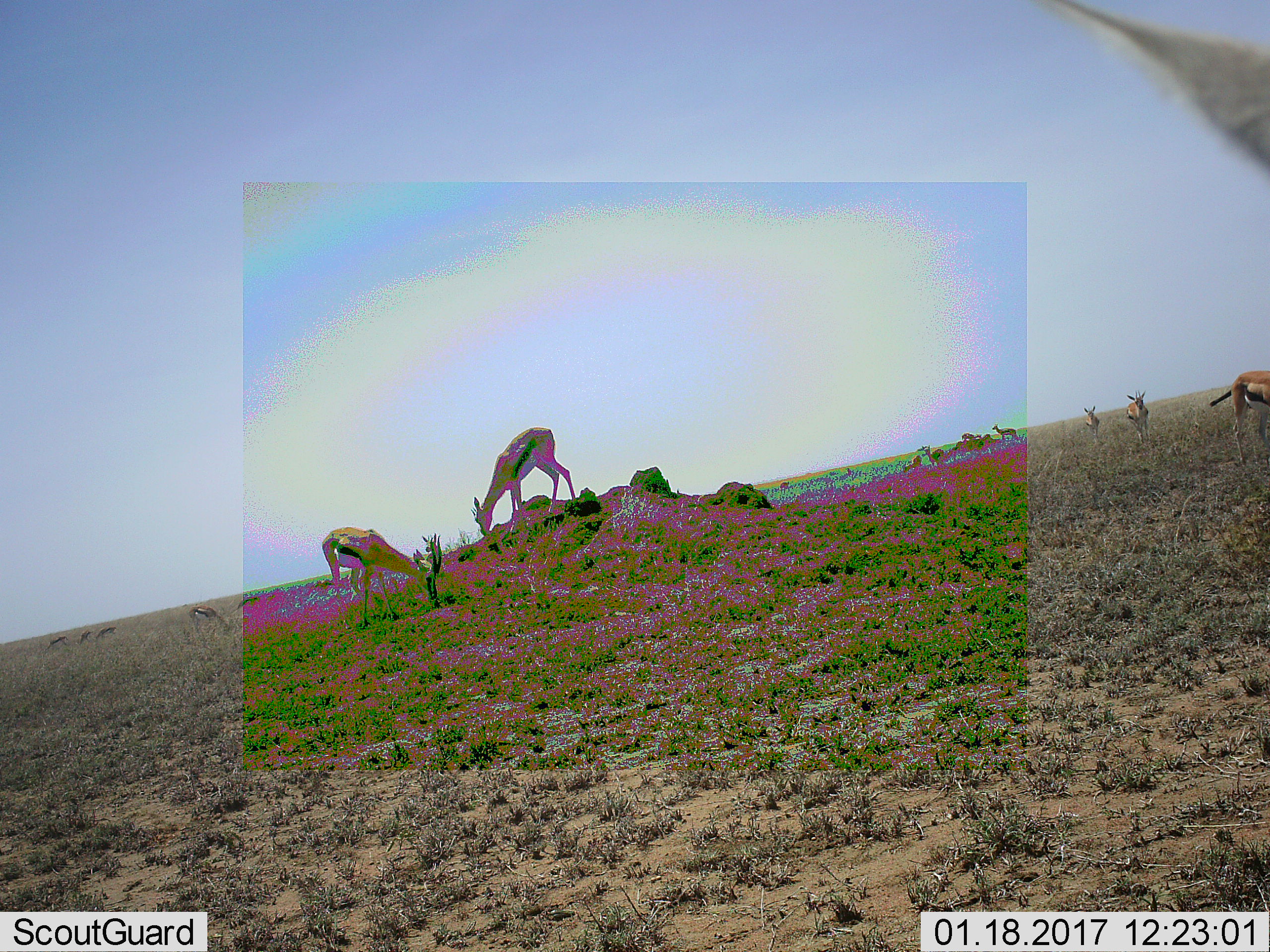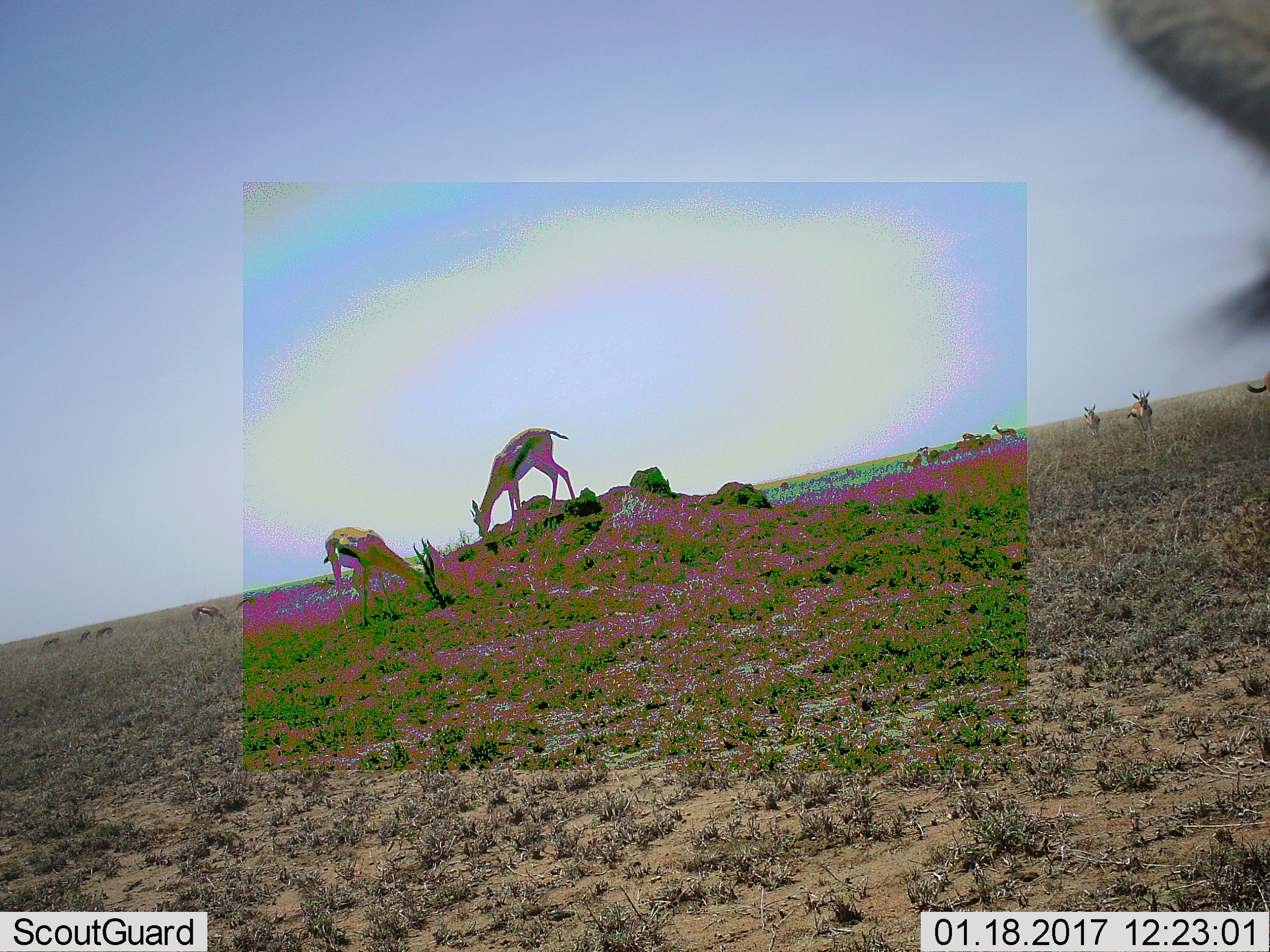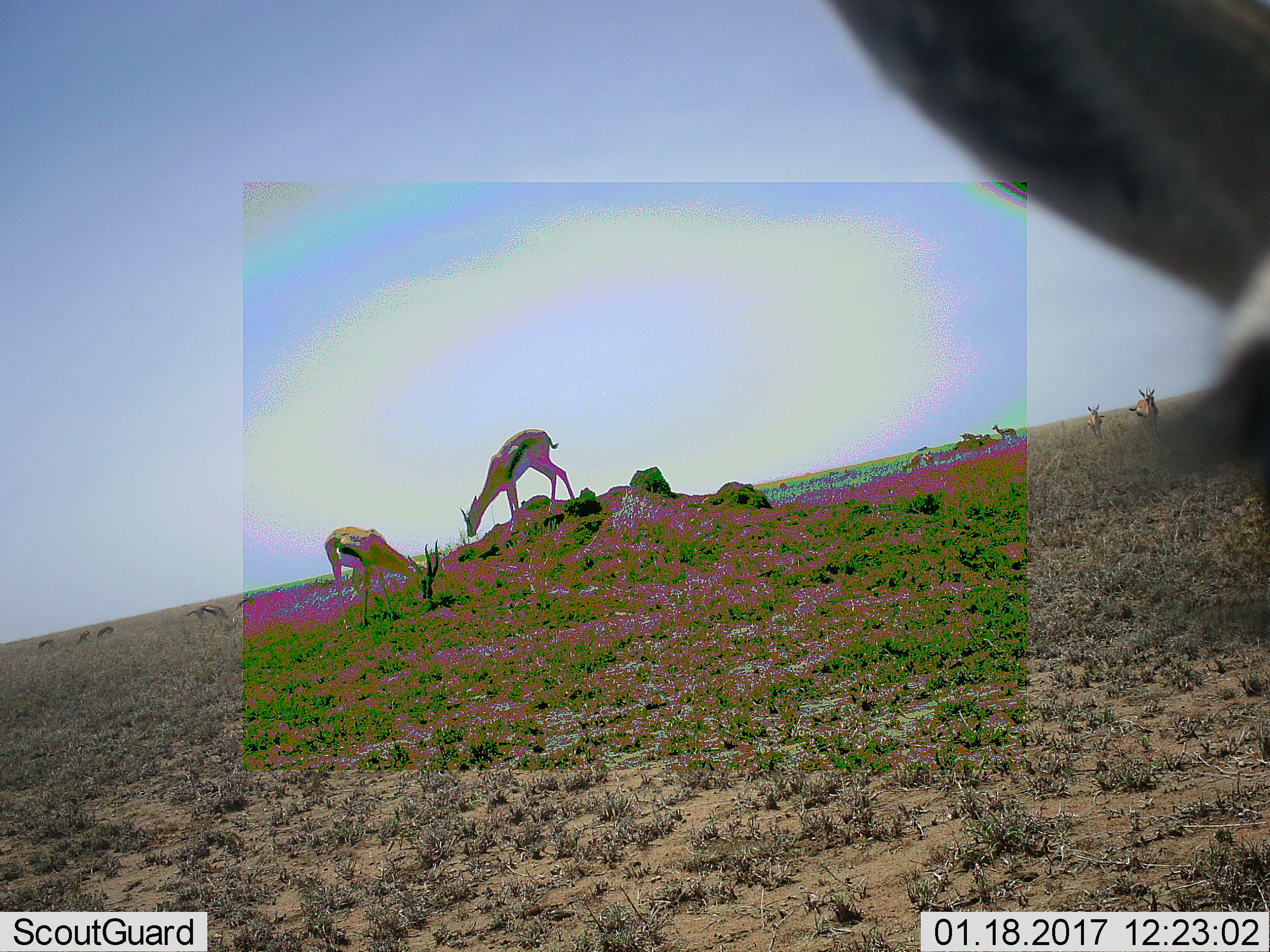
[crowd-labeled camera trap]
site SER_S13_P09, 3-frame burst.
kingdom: Animalia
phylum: Chordata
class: Mammalia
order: Artiodactyla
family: Bovidae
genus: Eudorcas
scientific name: Eudorcas thomsonii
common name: thomson's gazelle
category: gazellethomsons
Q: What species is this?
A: Gazellethomsons (thomson's gazelle) (Eudorcas thomsonii).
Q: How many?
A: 11-50.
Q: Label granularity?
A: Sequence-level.